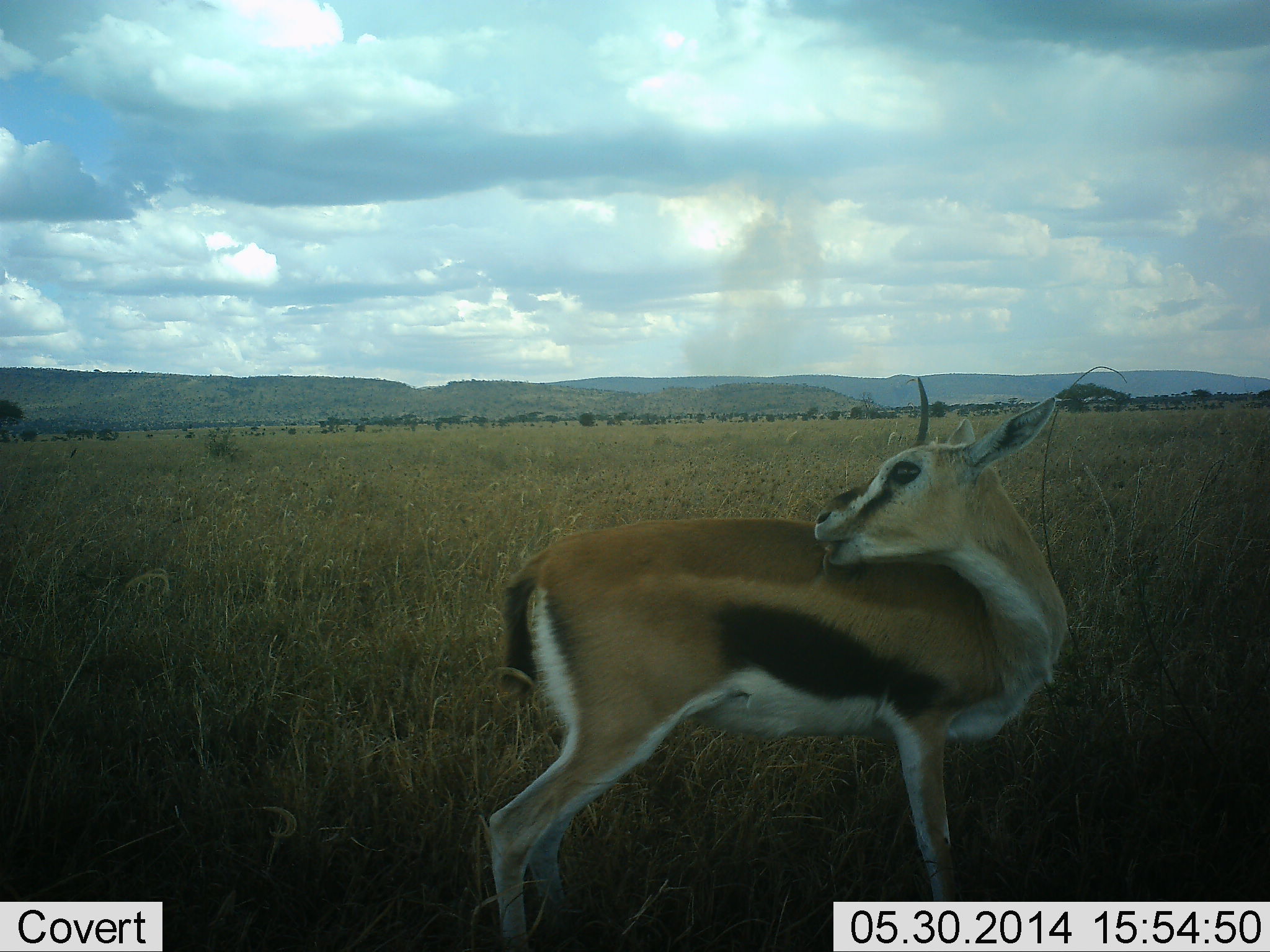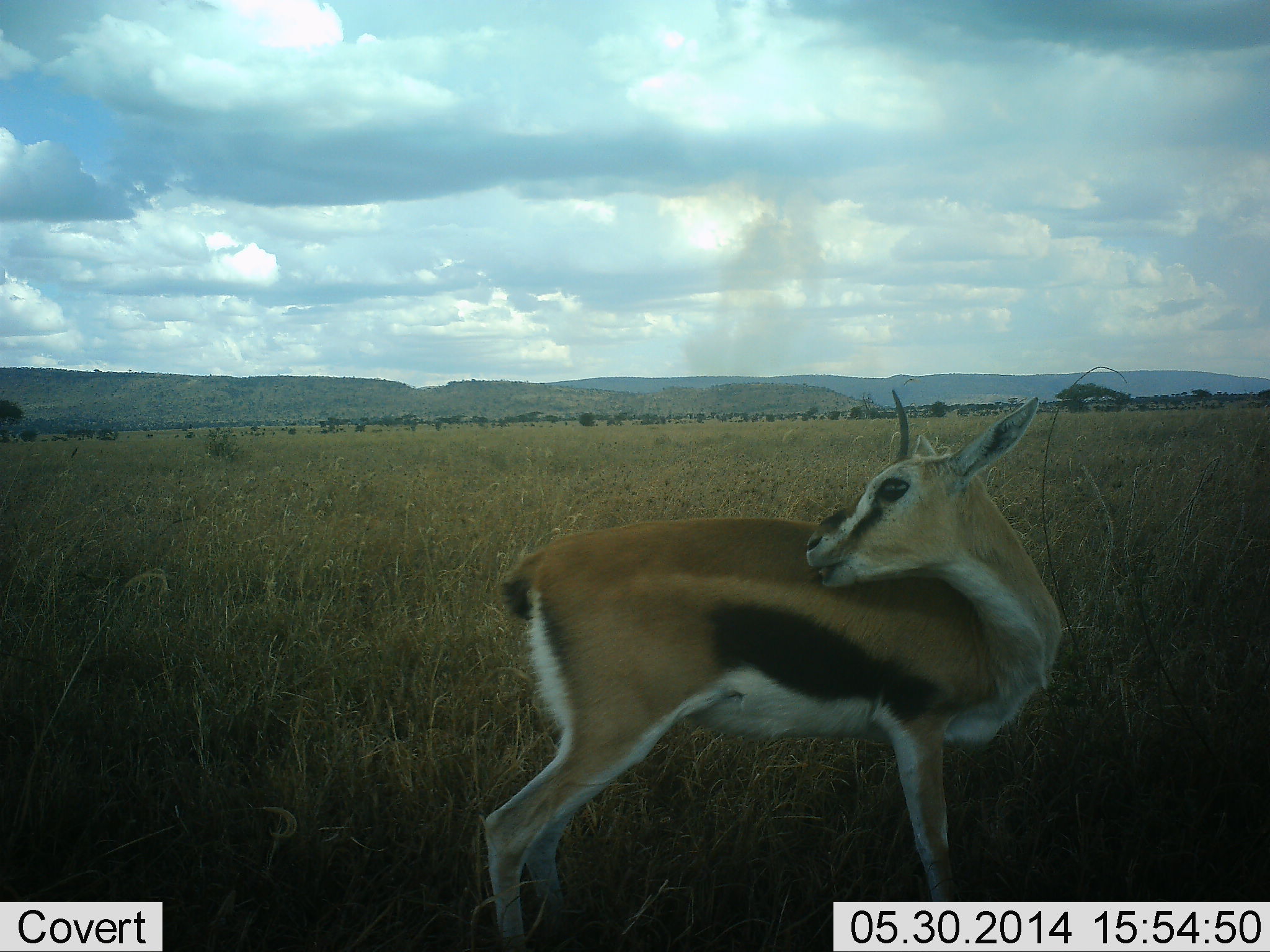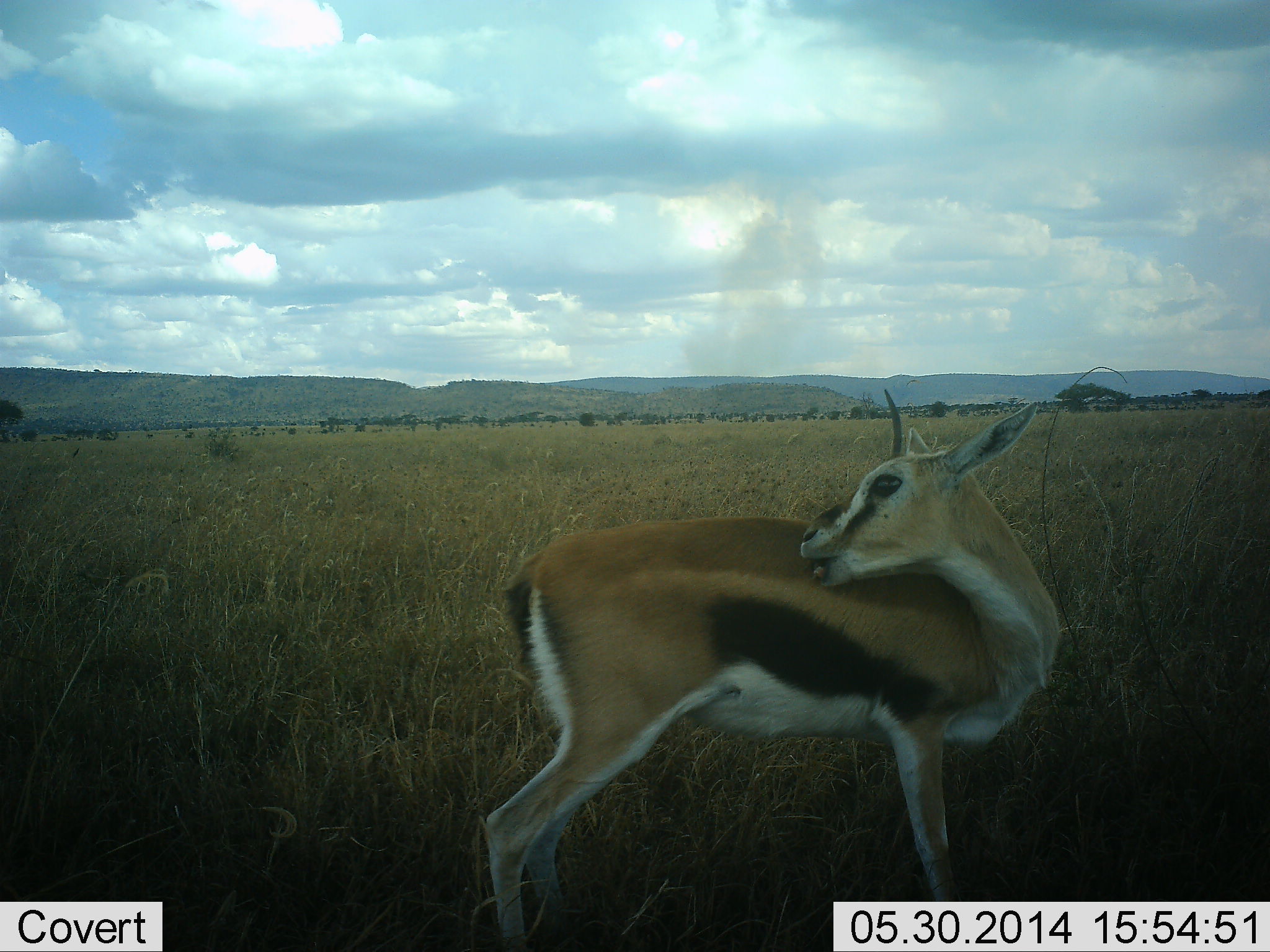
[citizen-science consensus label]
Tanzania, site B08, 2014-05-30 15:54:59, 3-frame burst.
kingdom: Animalia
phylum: Chordata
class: Mammalia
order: Artiodactyla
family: Bovidae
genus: Eudorcas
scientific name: Eudorcas thomsonii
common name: thomson's gazelle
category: gazellethomsons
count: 1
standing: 80%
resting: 20%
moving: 0%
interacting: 0%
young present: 0%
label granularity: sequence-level